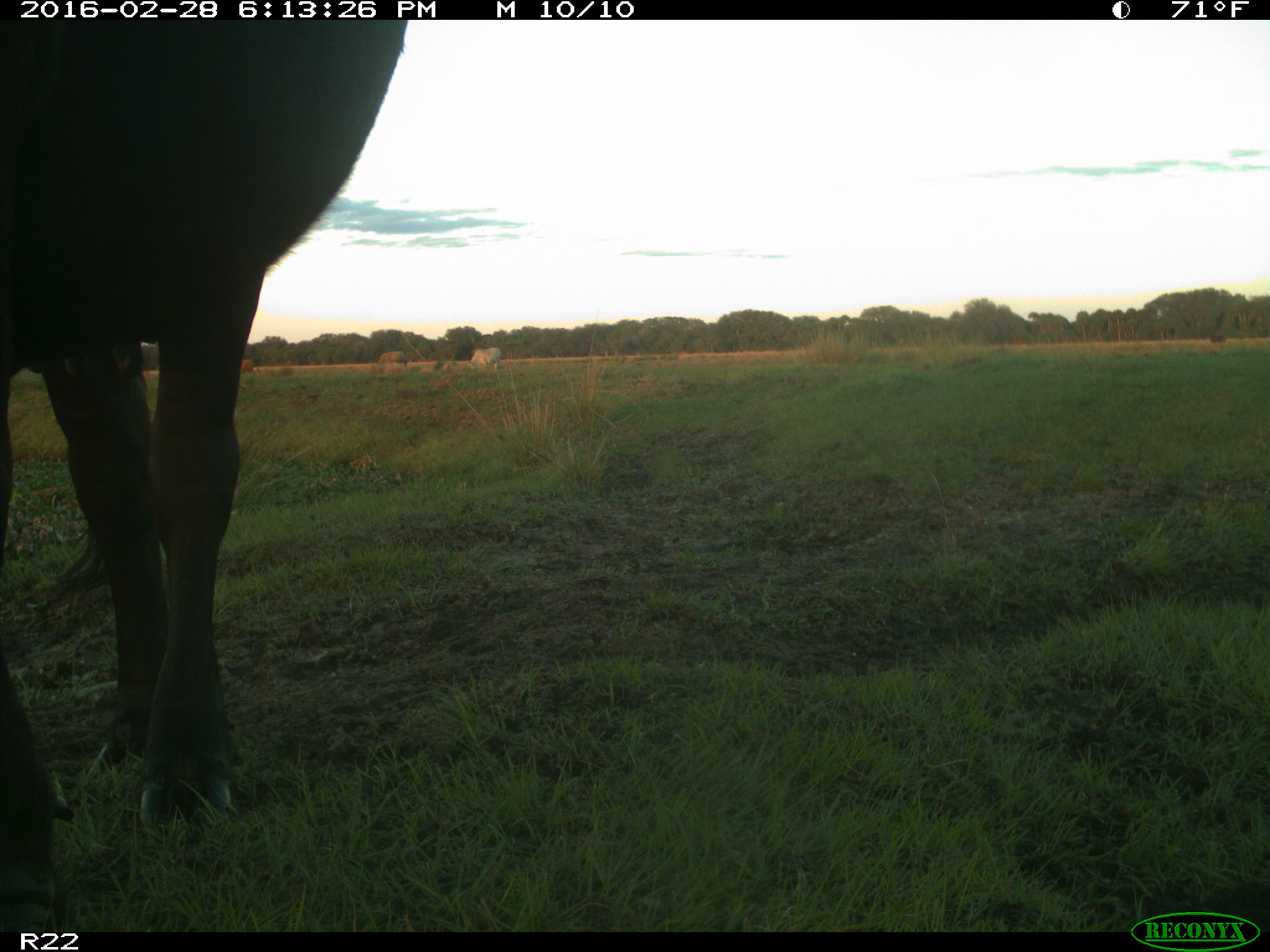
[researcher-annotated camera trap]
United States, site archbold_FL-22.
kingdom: Animalia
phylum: Chordata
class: Mammalia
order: Artiodactyla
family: Bovidae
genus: Bos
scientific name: Bos taurus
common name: domestic cow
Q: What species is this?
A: Bos taurus (domestic cow).